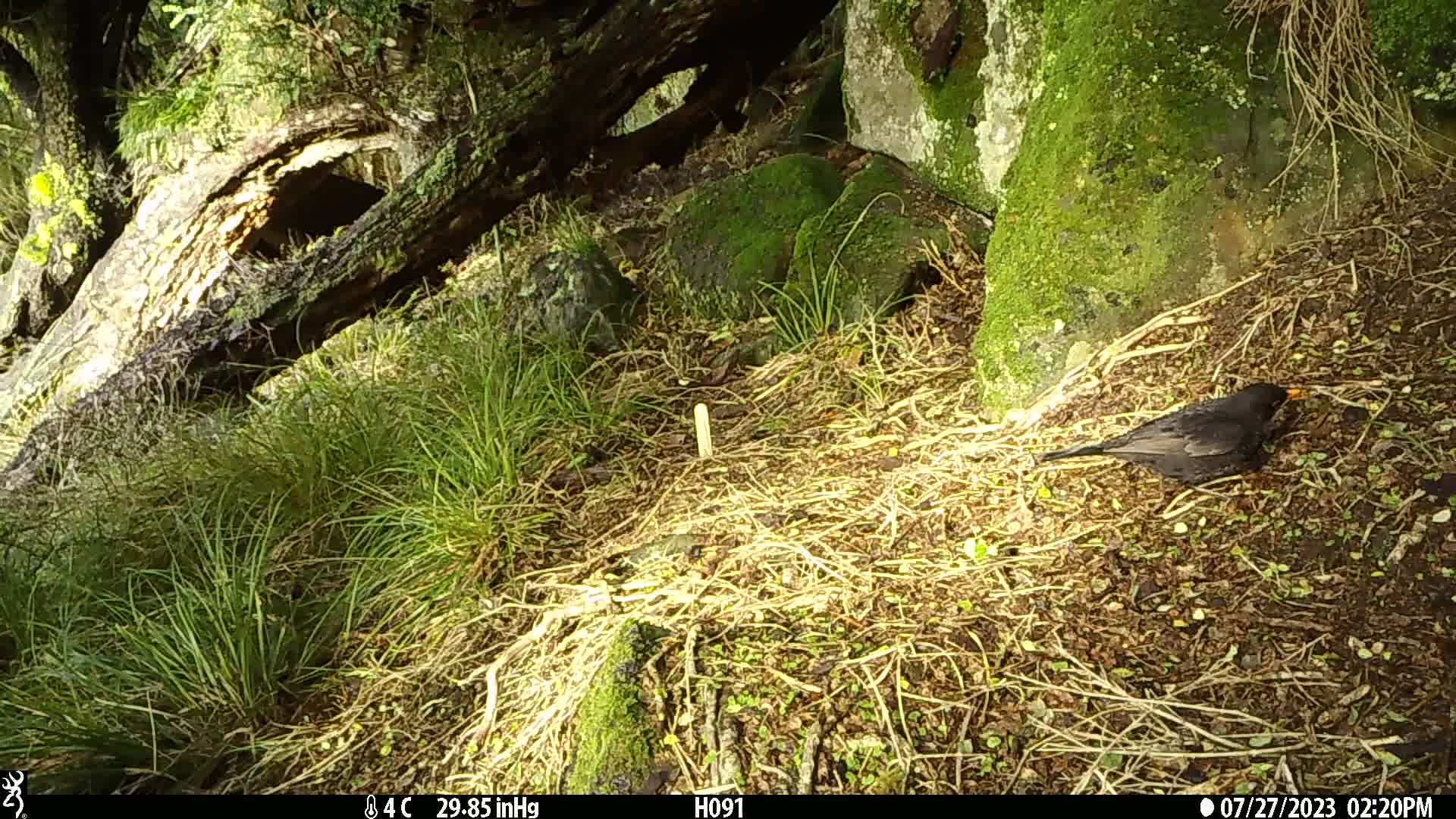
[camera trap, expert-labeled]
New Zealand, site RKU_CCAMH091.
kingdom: Animalia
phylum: Chordata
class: Aves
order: Passeriformes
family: Turdidae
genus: Turdus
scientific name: Turdus merula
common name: eurasian blackbird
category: blackbird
Blackbird (eurasian blackbird) (Turdus merula).